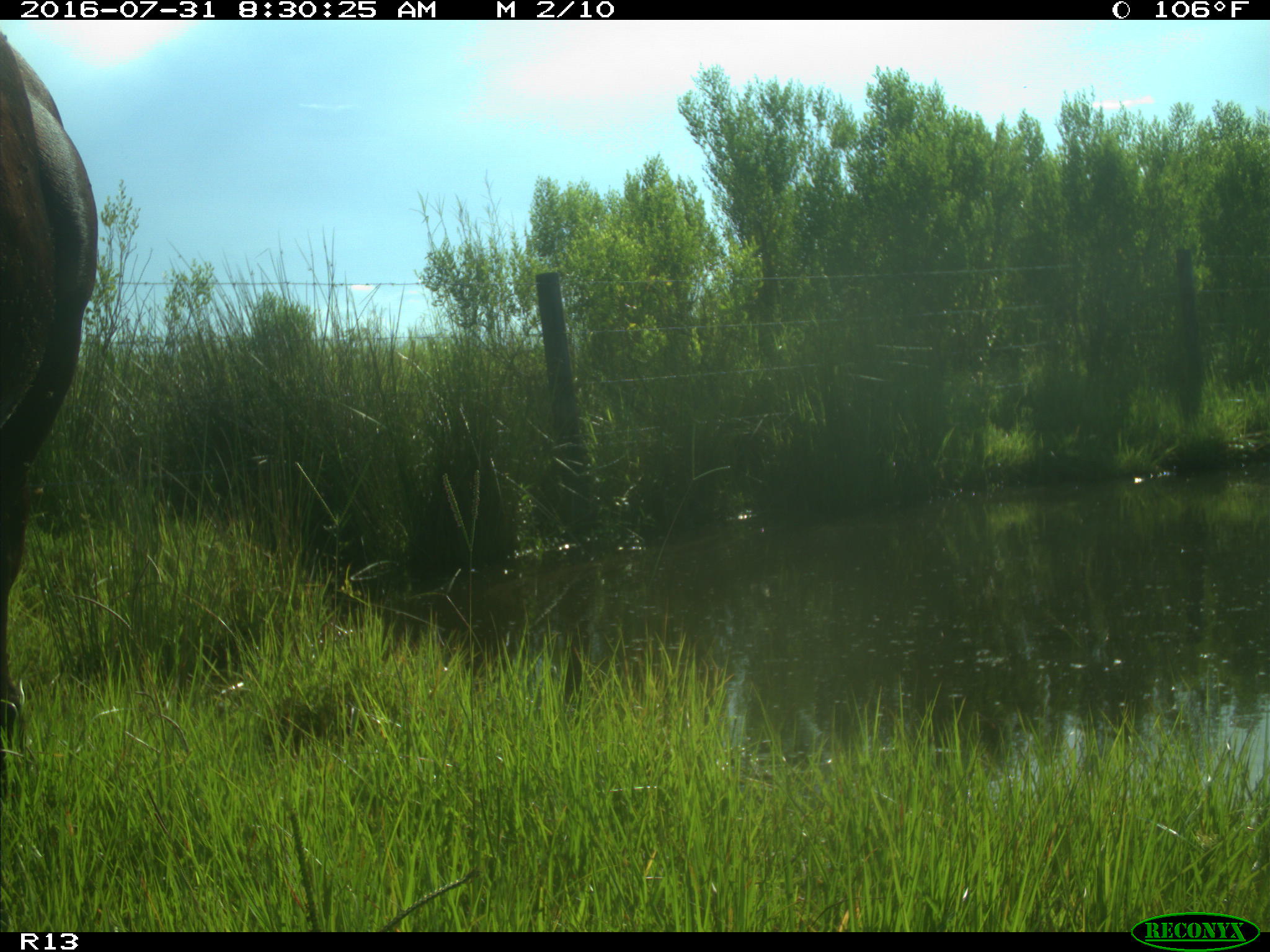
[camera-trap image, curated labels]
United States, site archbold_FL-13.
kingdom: Animalia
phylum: Chordata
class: Mammalia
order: Artiodactyla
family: Bovidae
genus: Bos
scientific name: Bos taurus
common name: domestic cow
Bos taurus (domestic cow).